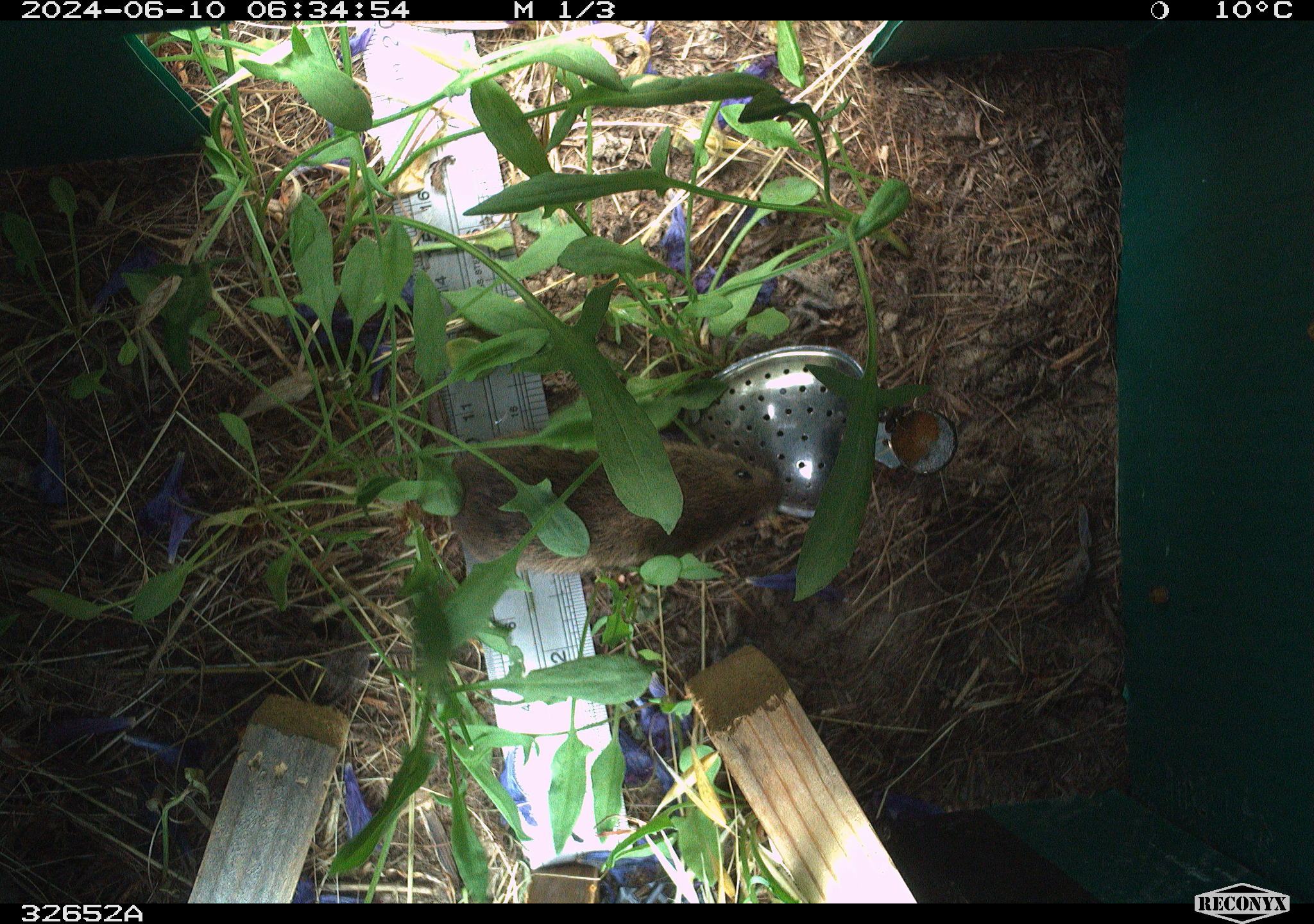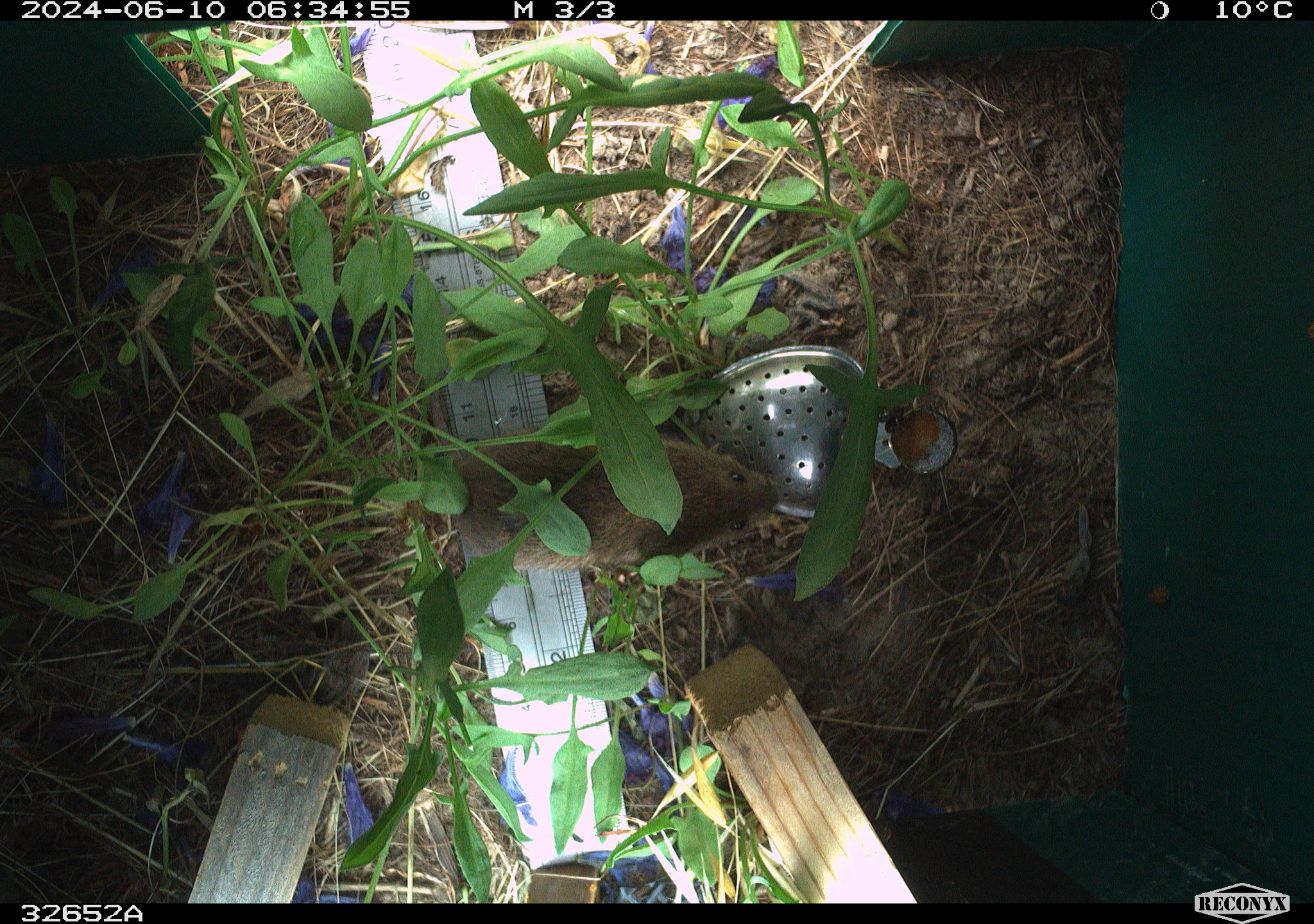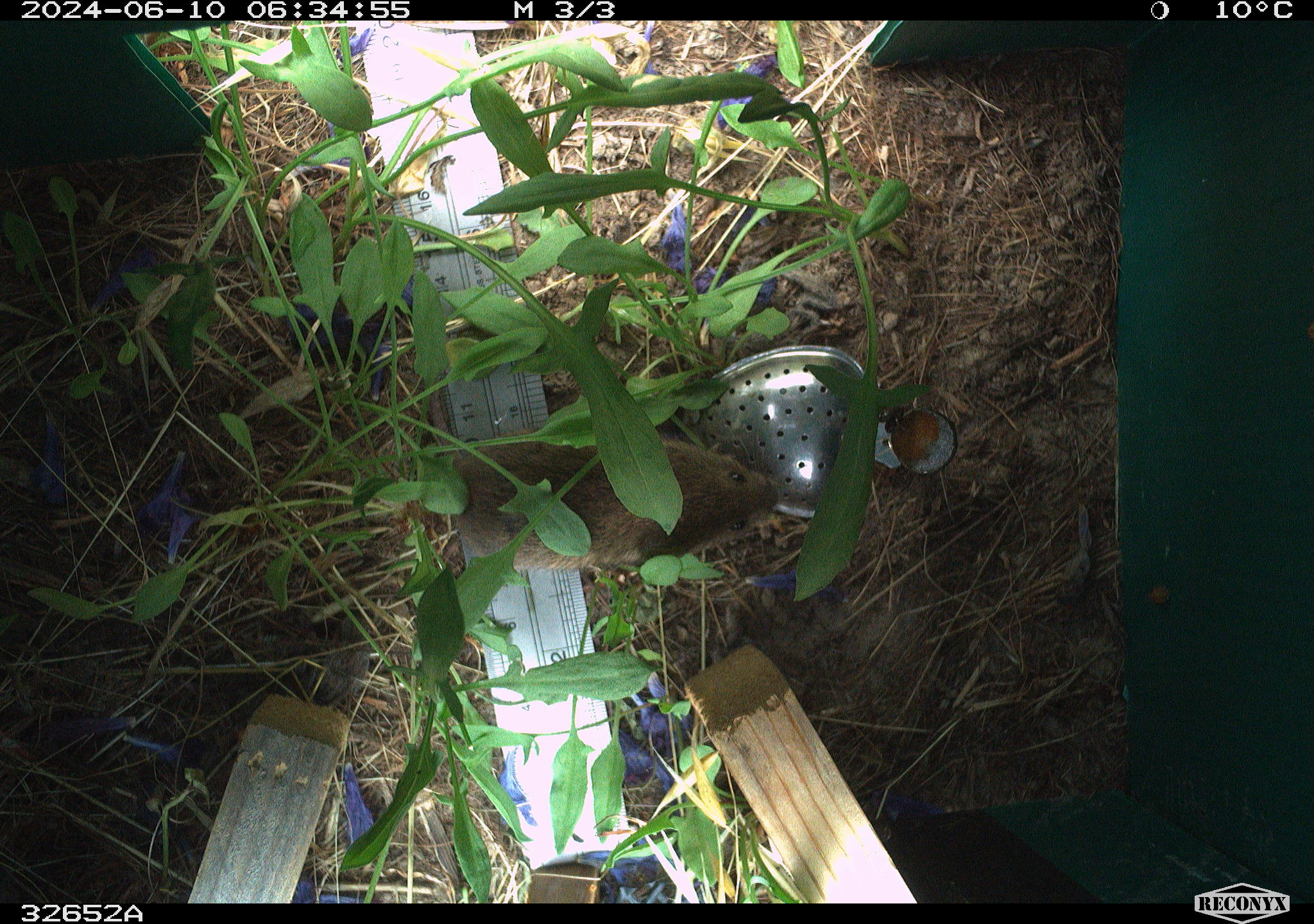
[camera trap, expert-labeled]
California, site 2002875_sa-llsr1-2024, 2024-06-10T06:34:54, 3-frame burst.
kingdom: Animalia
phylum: Chordata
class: Mammalia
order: Rodentia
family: Cricetidae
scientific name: Arvicolinae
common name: voles, lemmings, and muskrats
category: arvicolinae subfamily